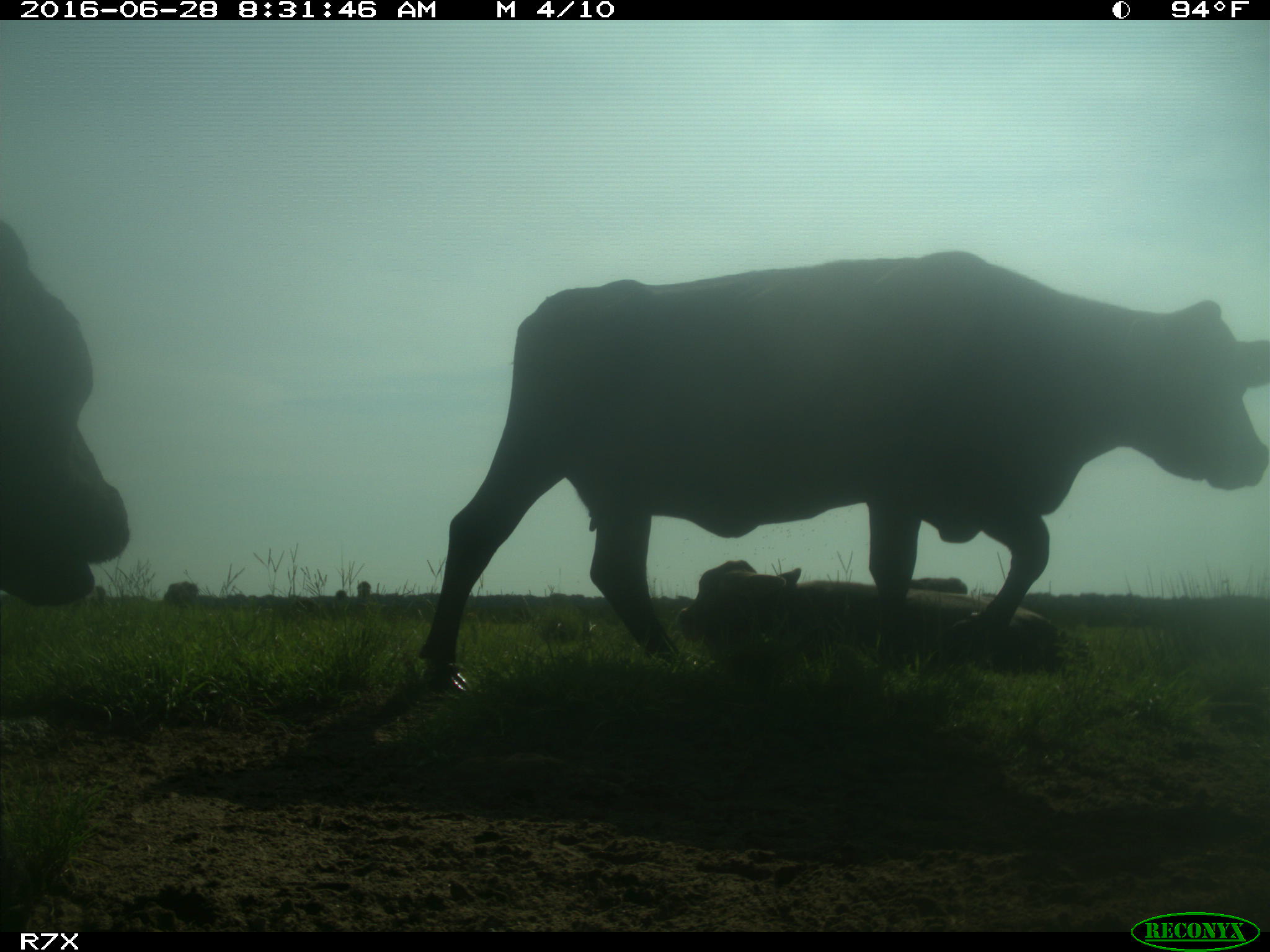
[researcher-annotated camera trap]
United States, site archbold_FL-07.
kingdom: Animalia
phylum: Chordata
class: Mammalia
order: Artiodactyla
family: Bovidae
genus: Bos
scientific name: Bos taurus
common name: domestic cow